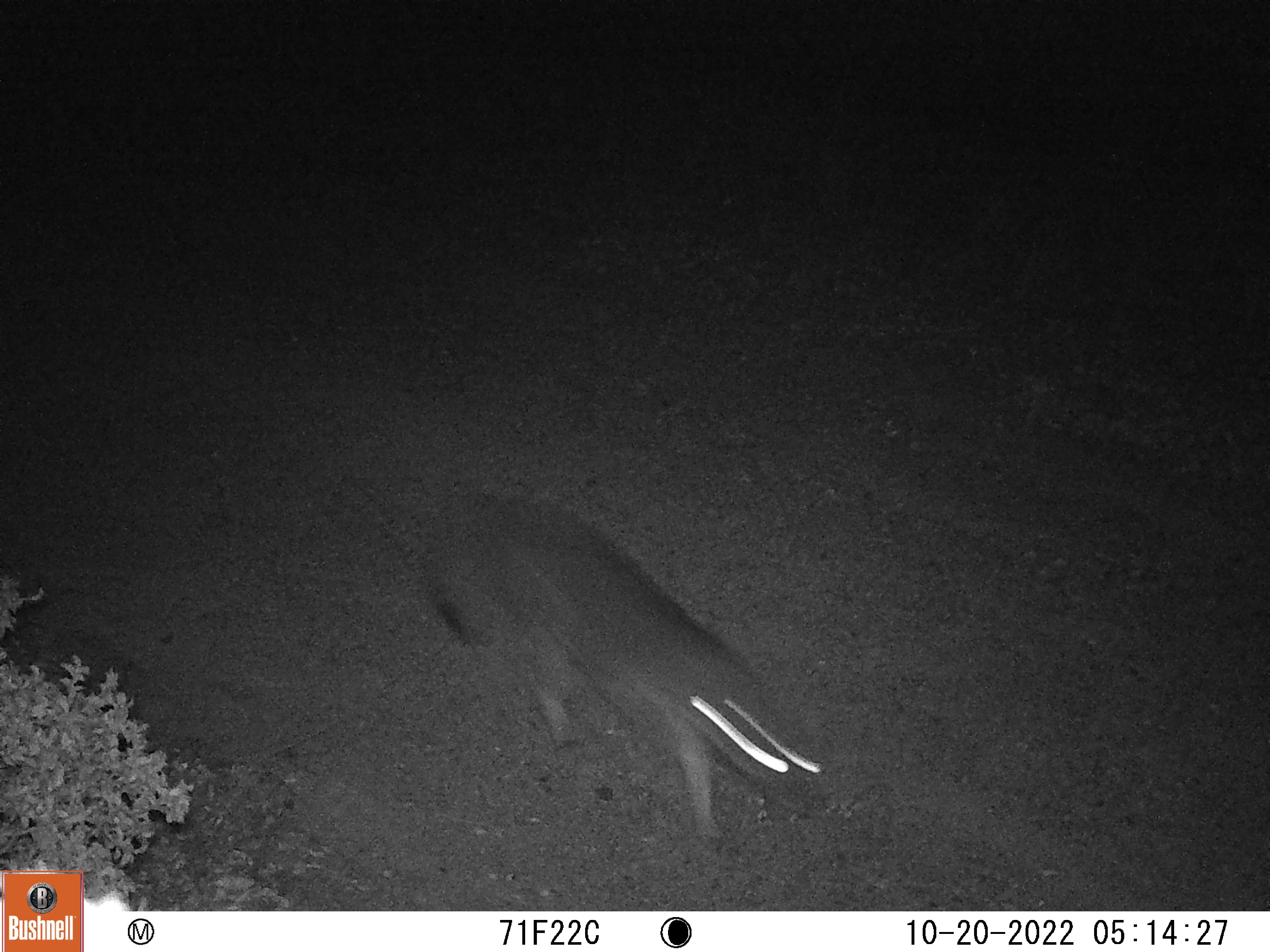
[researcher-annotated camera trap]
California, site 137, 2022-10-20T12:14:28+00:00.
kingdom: Animalia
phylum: Chordata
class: Mammalia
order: Carnivora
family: Canidae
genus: Urocyon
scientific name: Urocyon cinereoargenteus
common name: gray fox